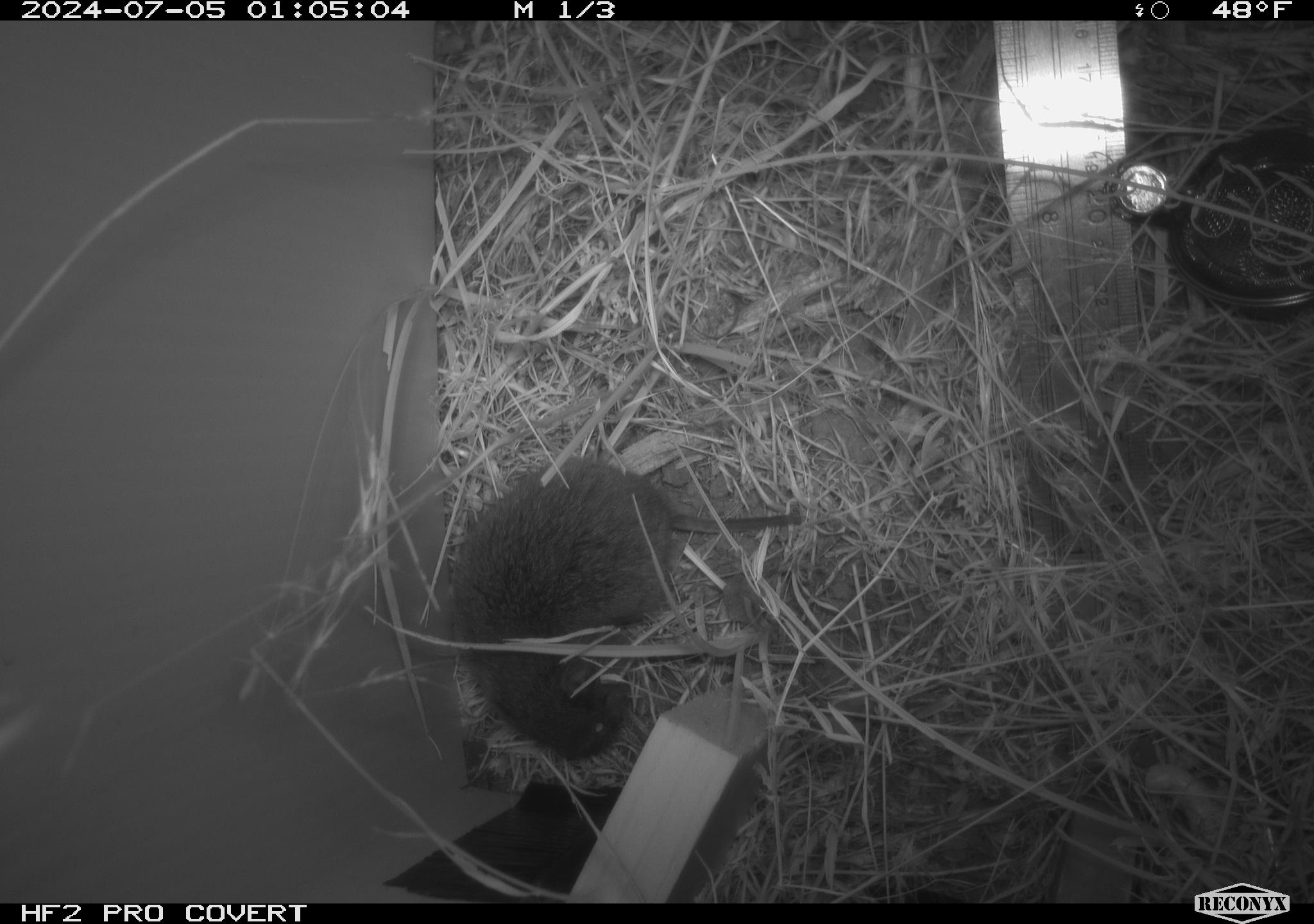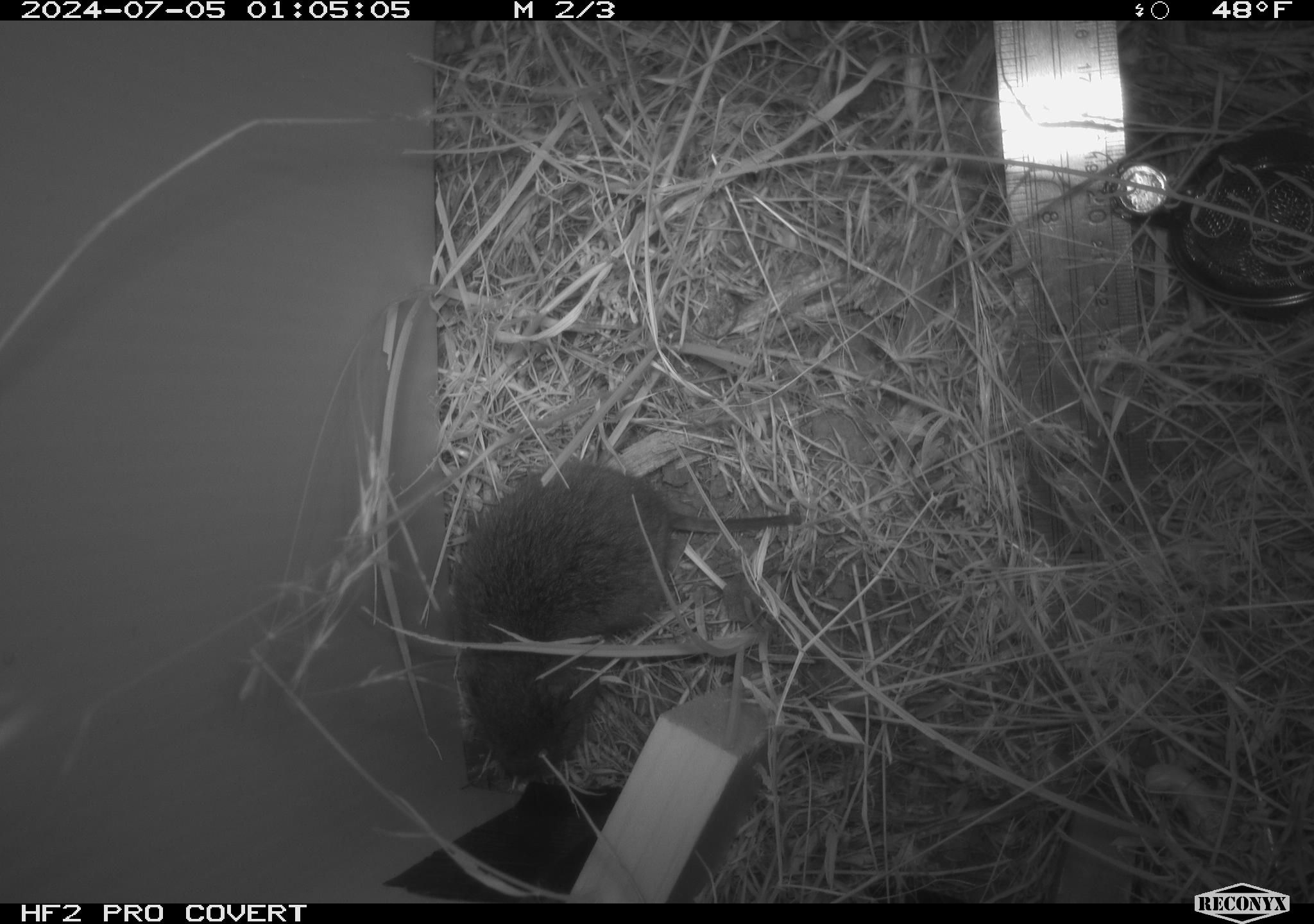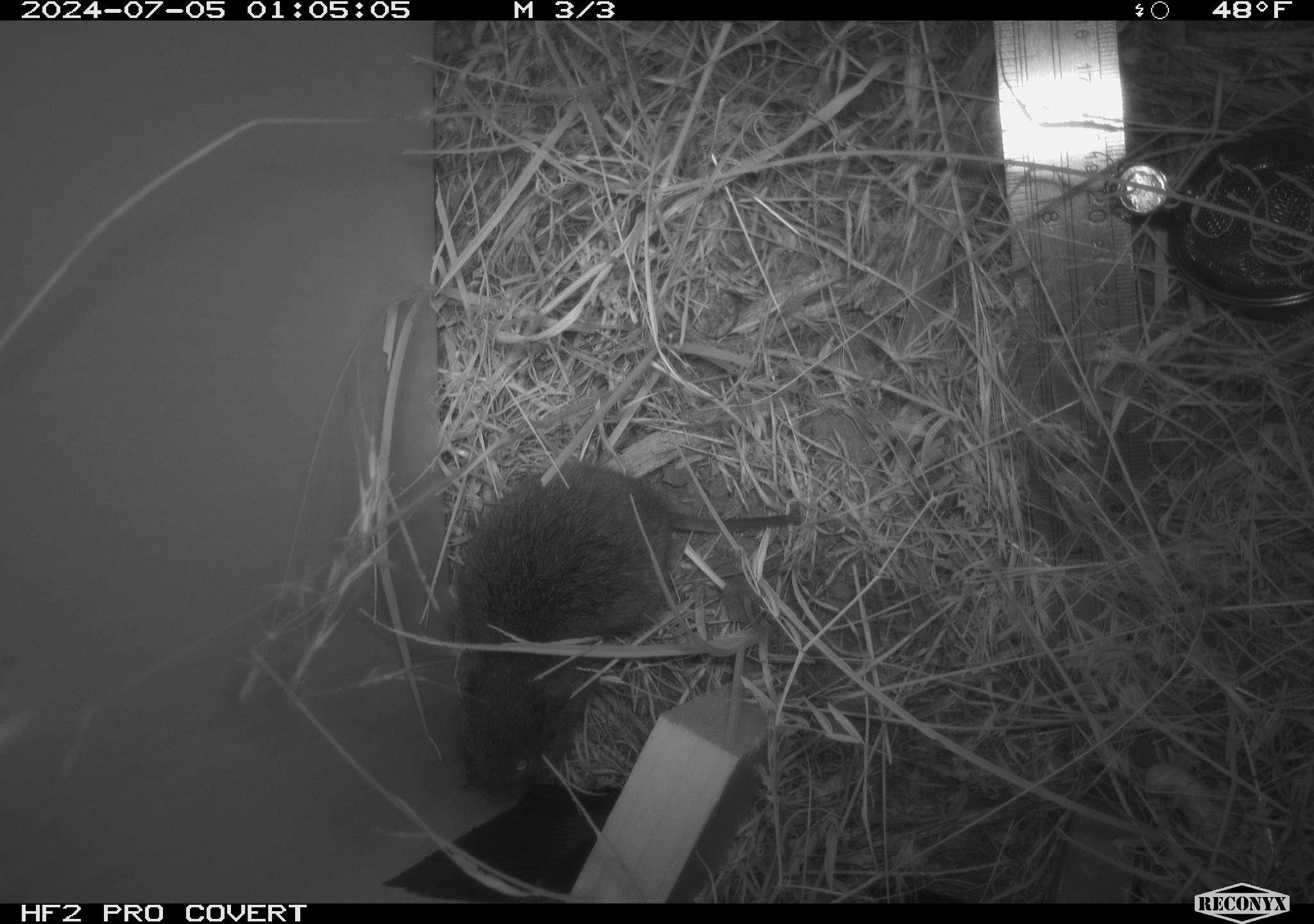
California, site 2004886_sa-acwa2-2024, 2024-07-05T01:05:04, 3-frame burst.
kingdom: Animalia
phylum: Chordata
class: Mammalia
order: Rodentia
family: Cricetidae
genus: Microtus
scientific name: Microtus californicus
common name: california vole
California vole (Microtus californicus).